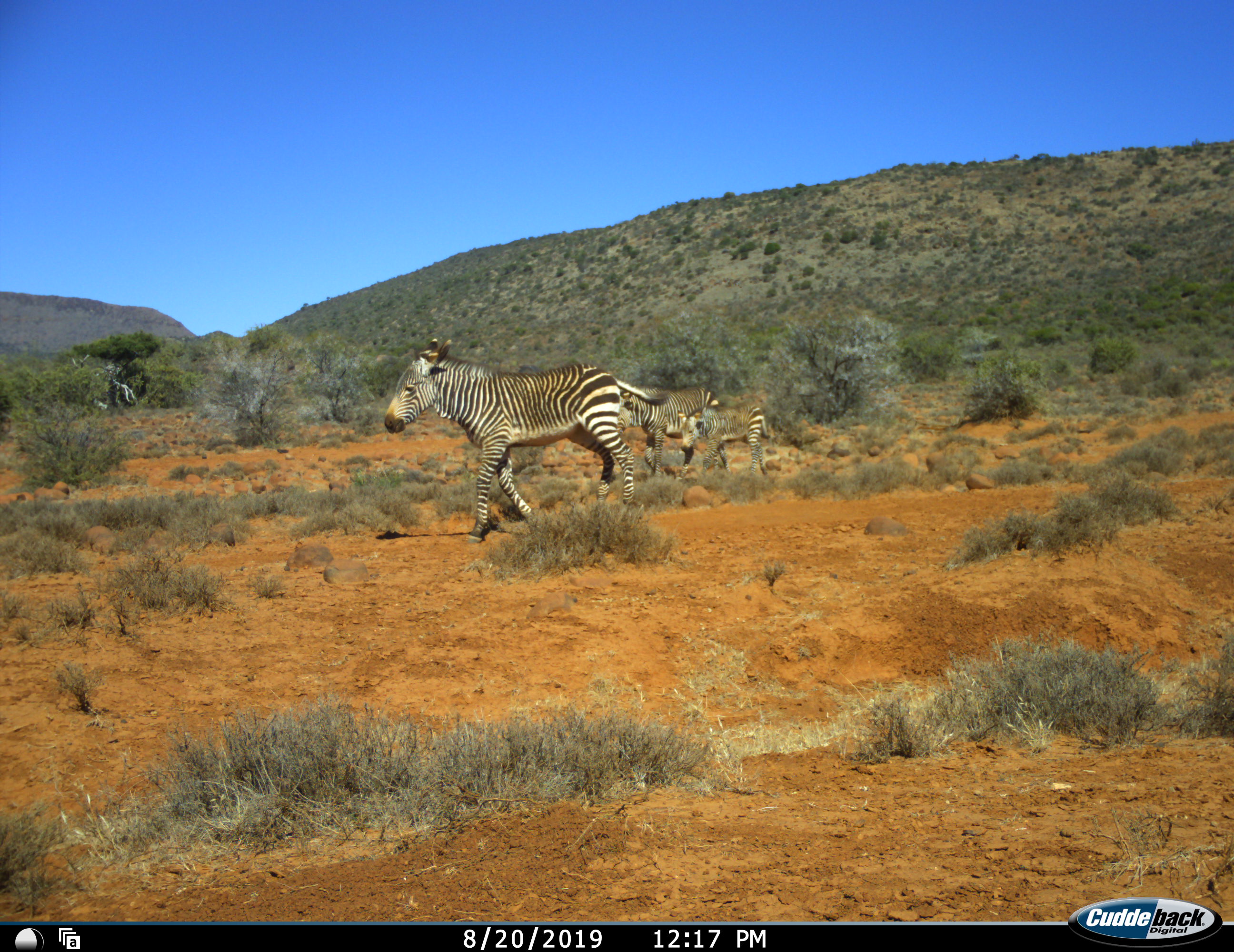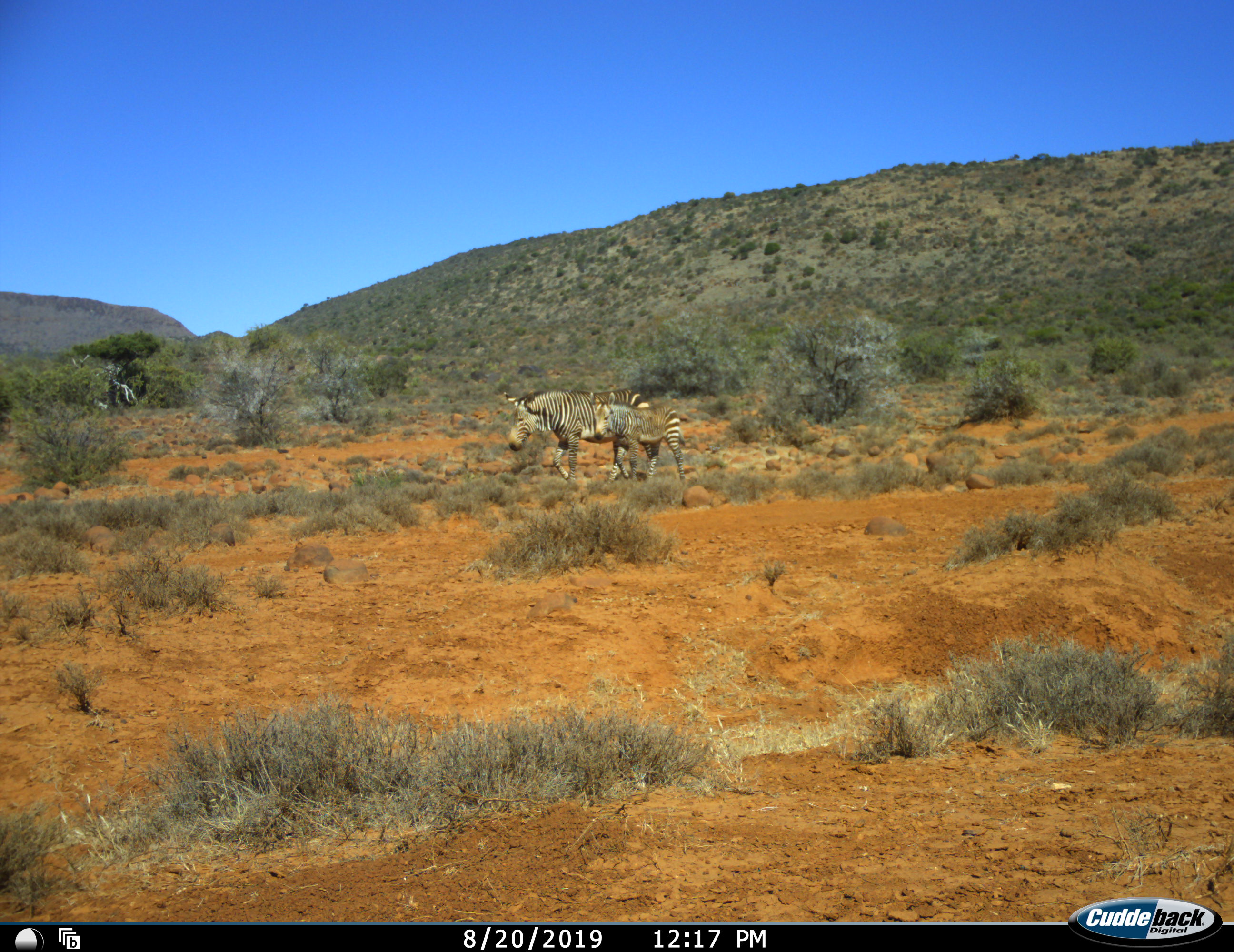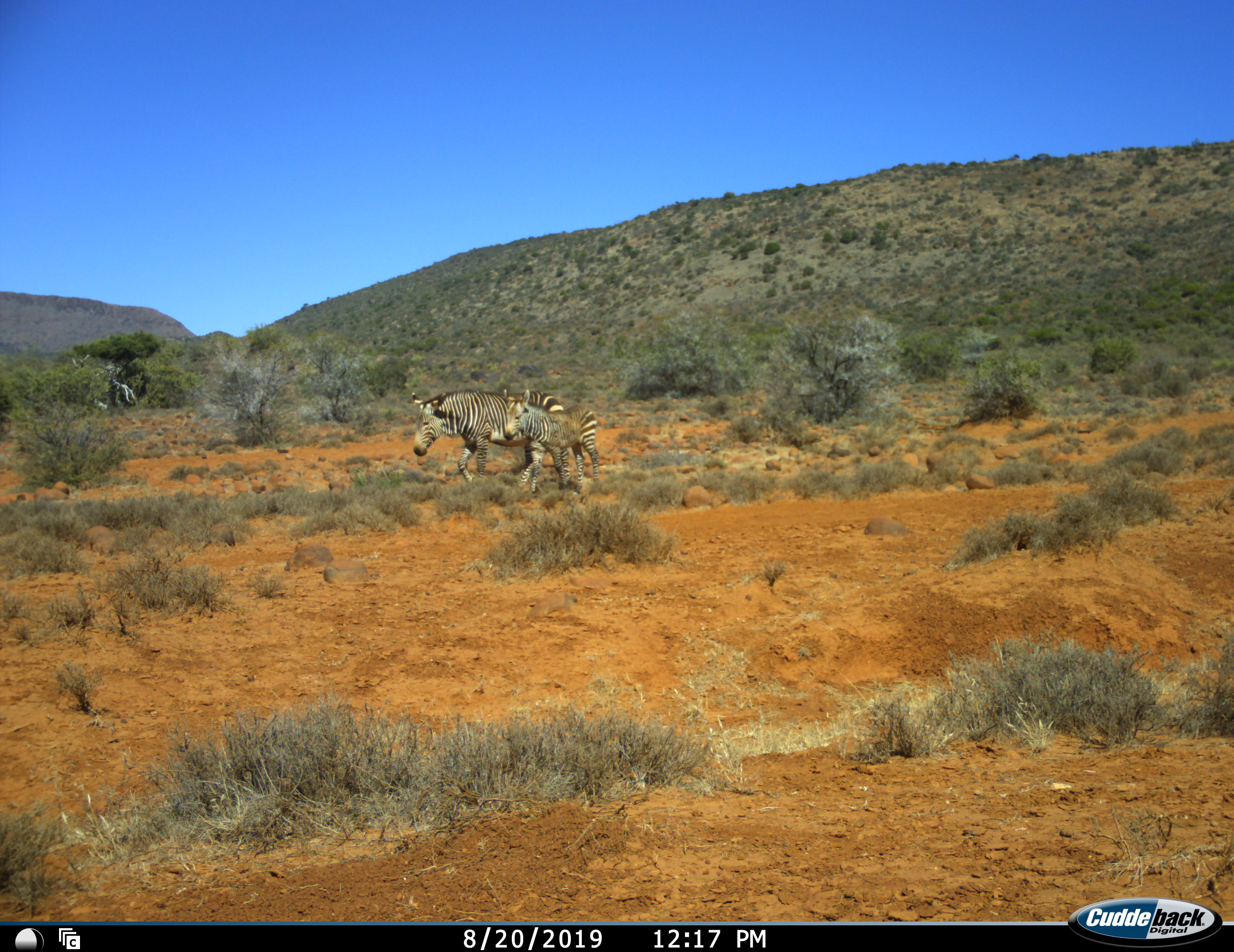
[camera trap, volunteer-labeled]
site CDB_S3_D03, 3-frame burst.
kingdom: Animalia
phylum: Chordata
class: Mammalia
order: Perissodactyla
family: Equidae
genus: Equus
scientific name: Equus zebra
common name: mountain zebra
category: zebramountain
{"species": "zebramountain (mountain zebra) (Equus zebra)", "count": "3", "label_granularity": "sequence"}